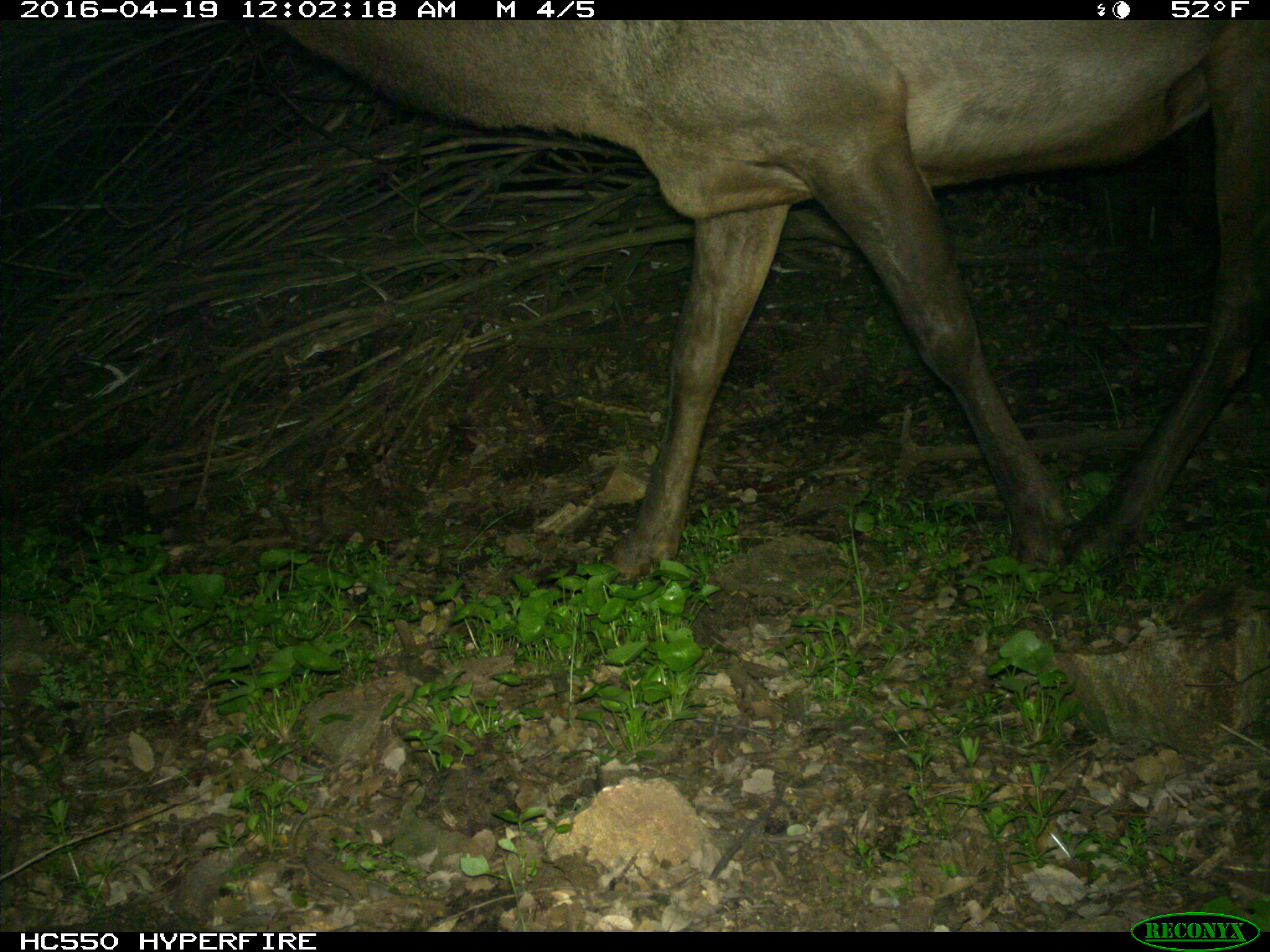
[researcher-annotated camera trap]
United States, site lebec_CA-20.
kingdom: Animalia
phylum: Chordata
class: Mammalia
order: Artiodactyla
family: Cervidae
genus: Cervus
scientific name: Cervus canadensis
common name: elk